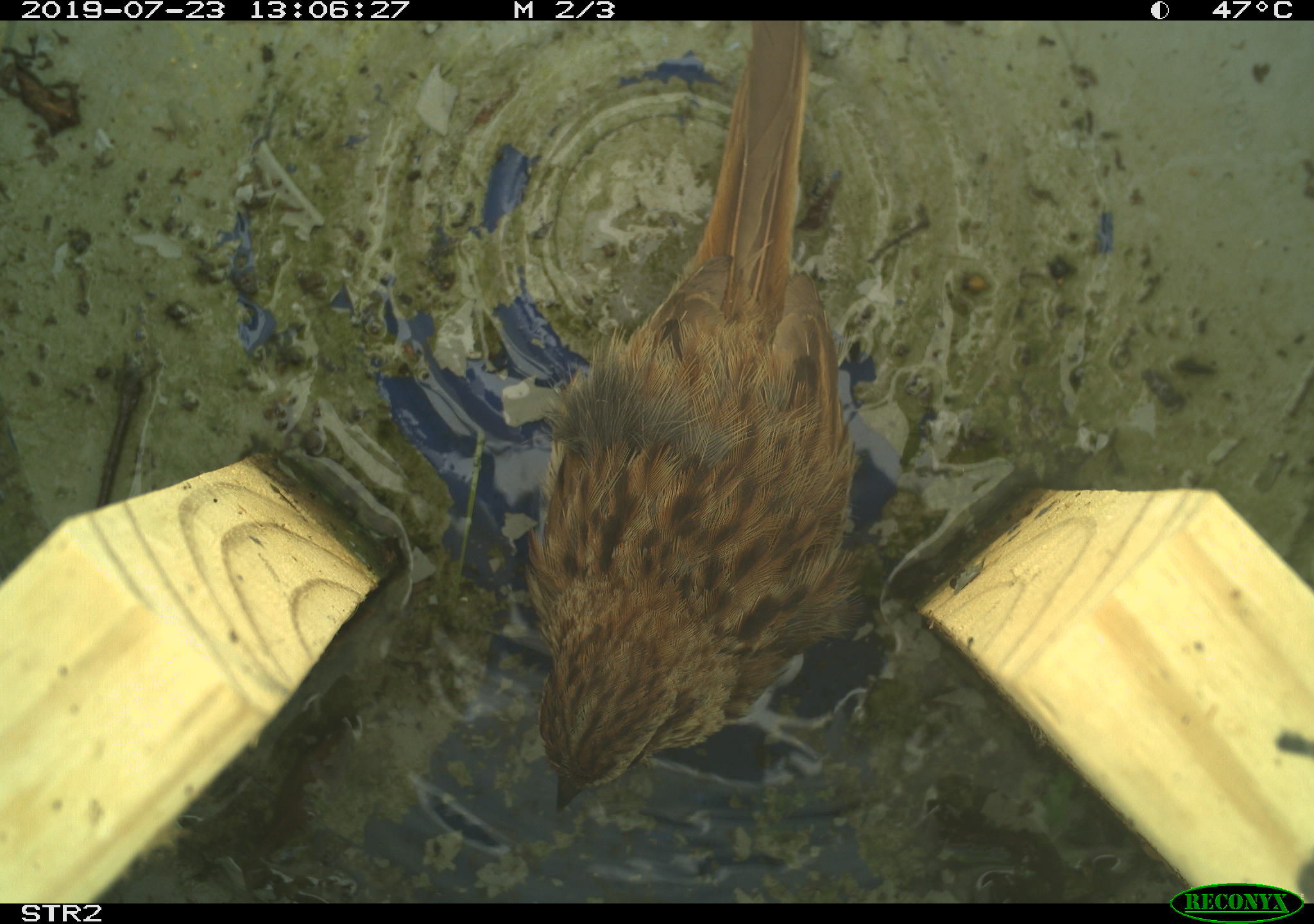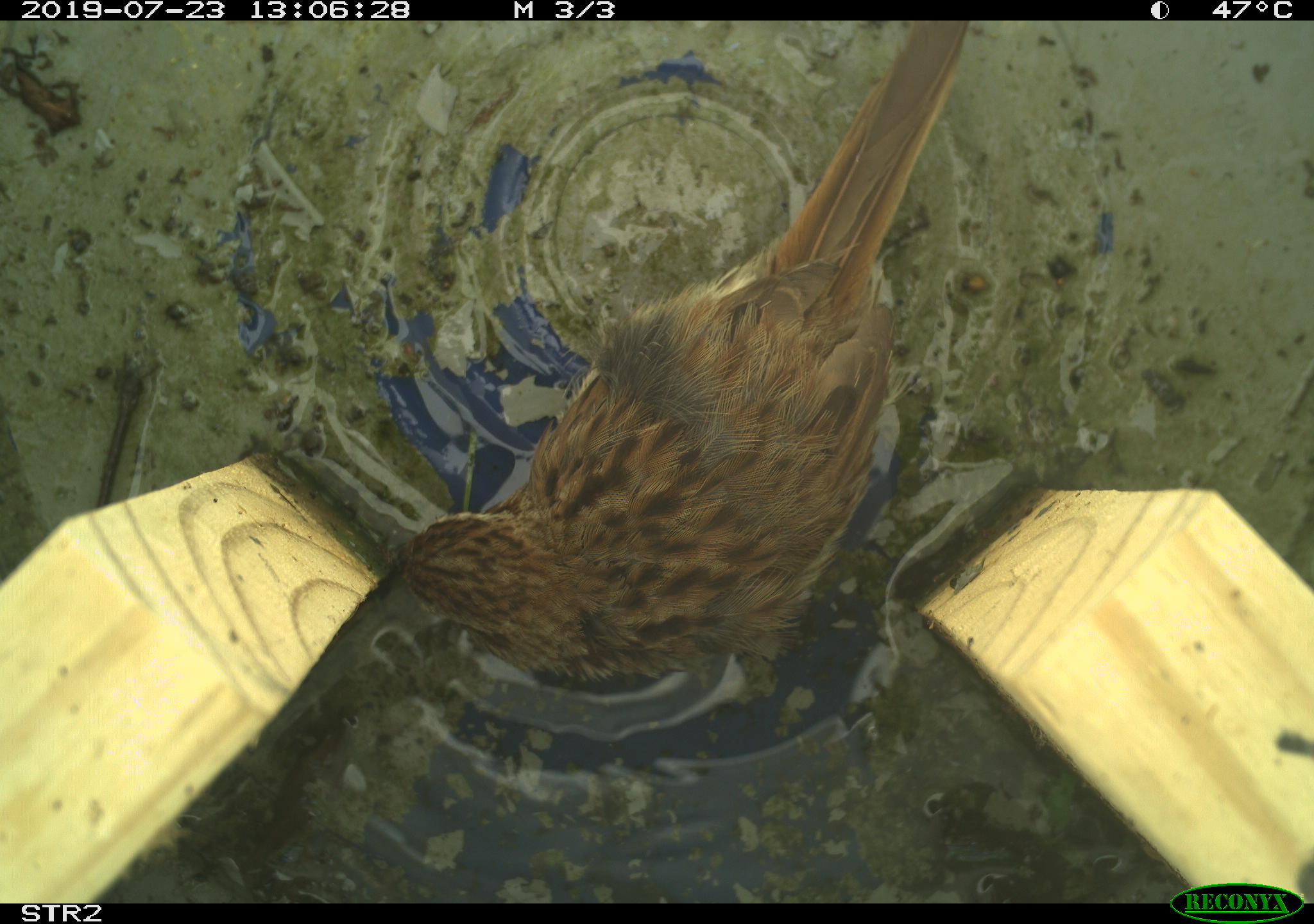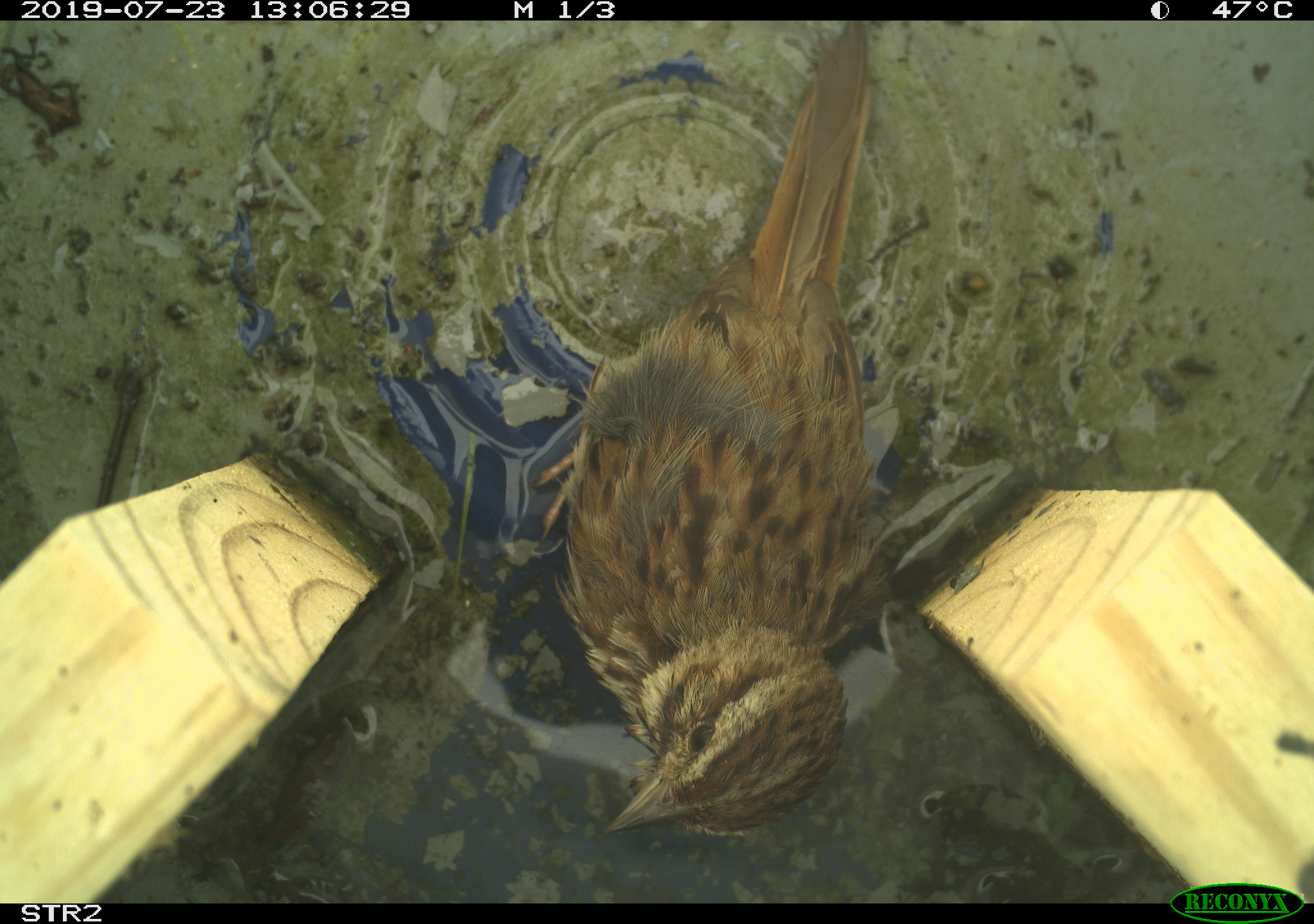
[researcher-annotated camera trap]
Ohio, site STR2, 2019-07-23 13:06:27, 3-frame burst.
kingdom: Animalia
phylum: Chordata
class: Aves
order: Passeriformes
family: Passerellidae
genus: Melospiza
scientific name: Melospiza melodia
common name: song sparrow